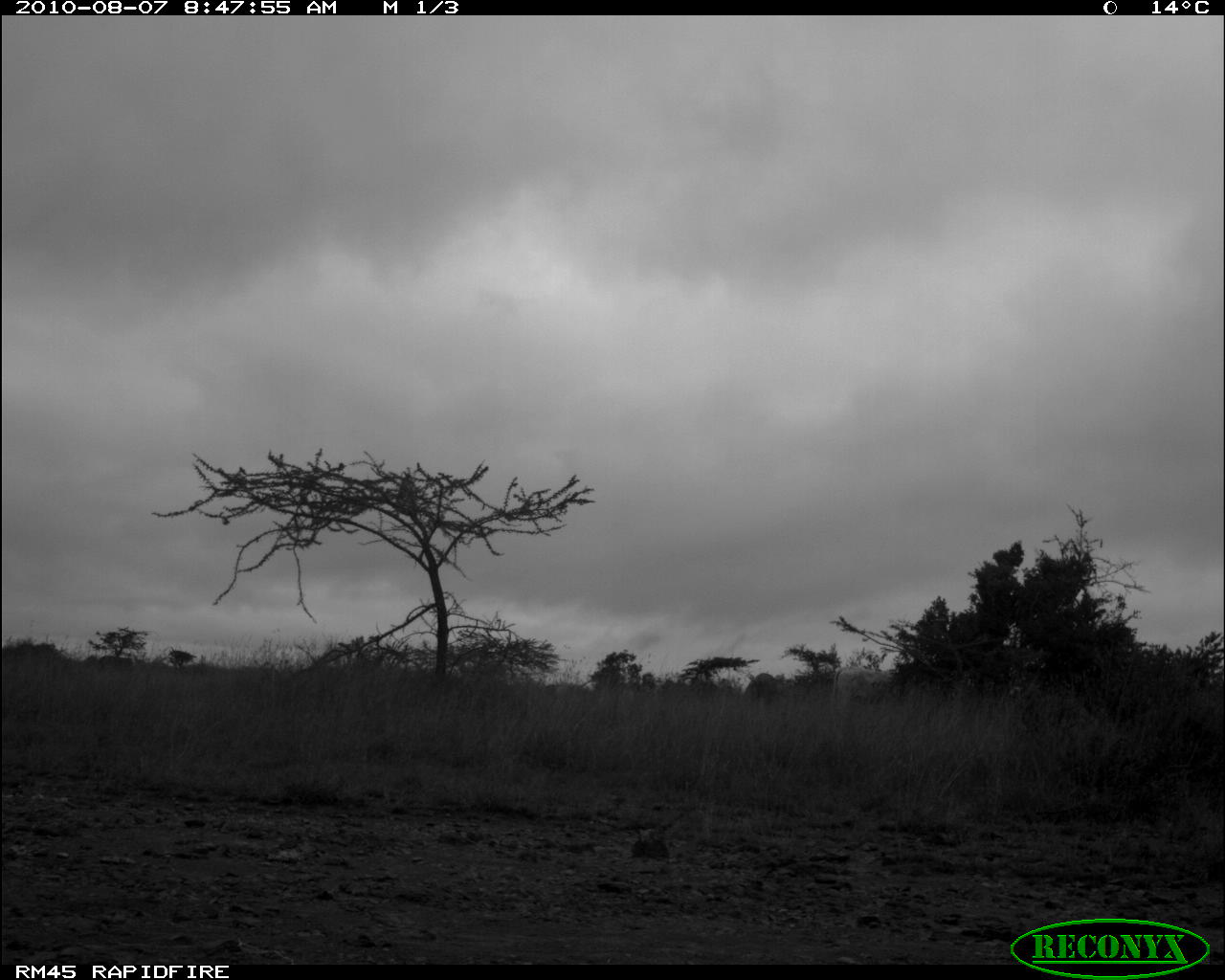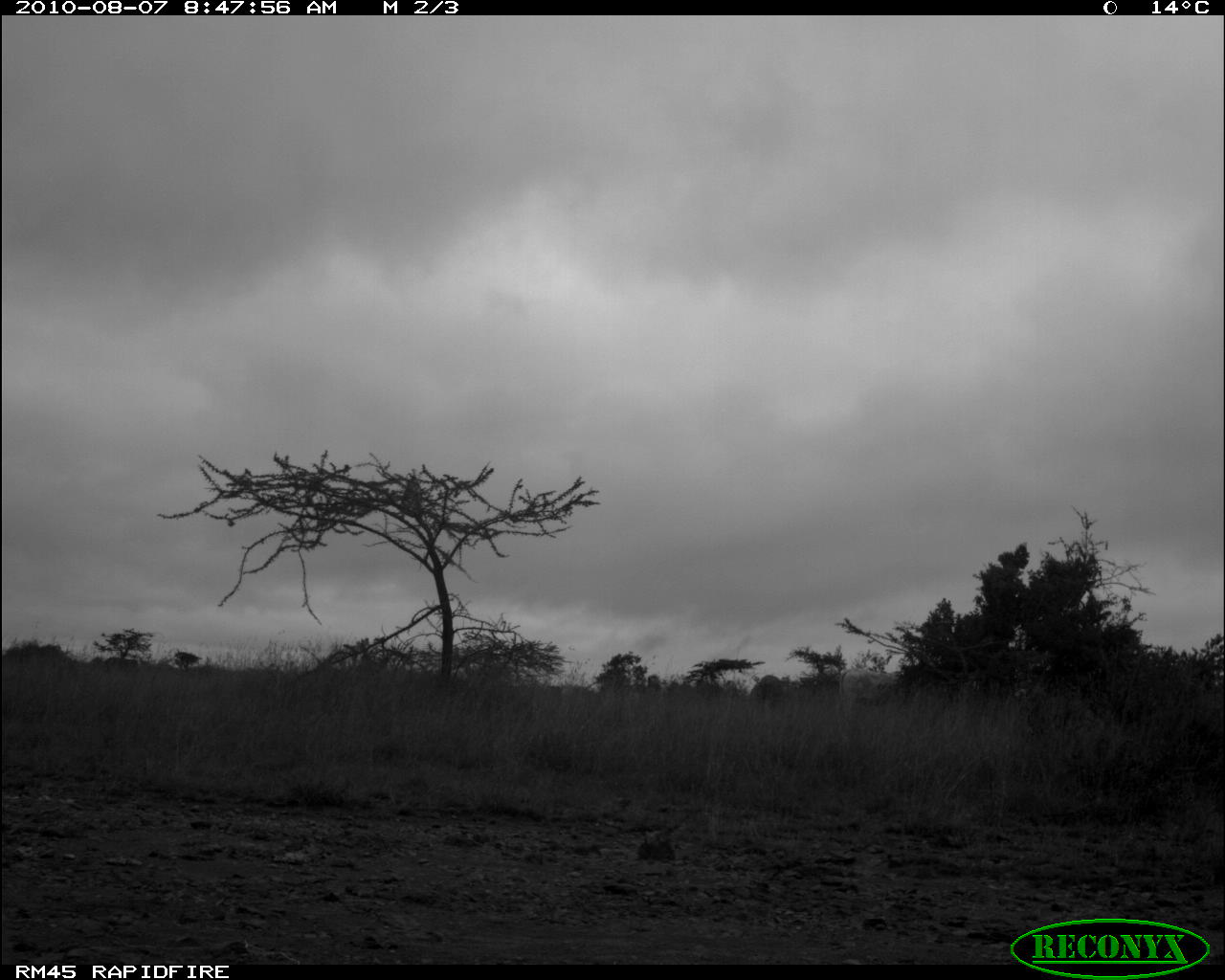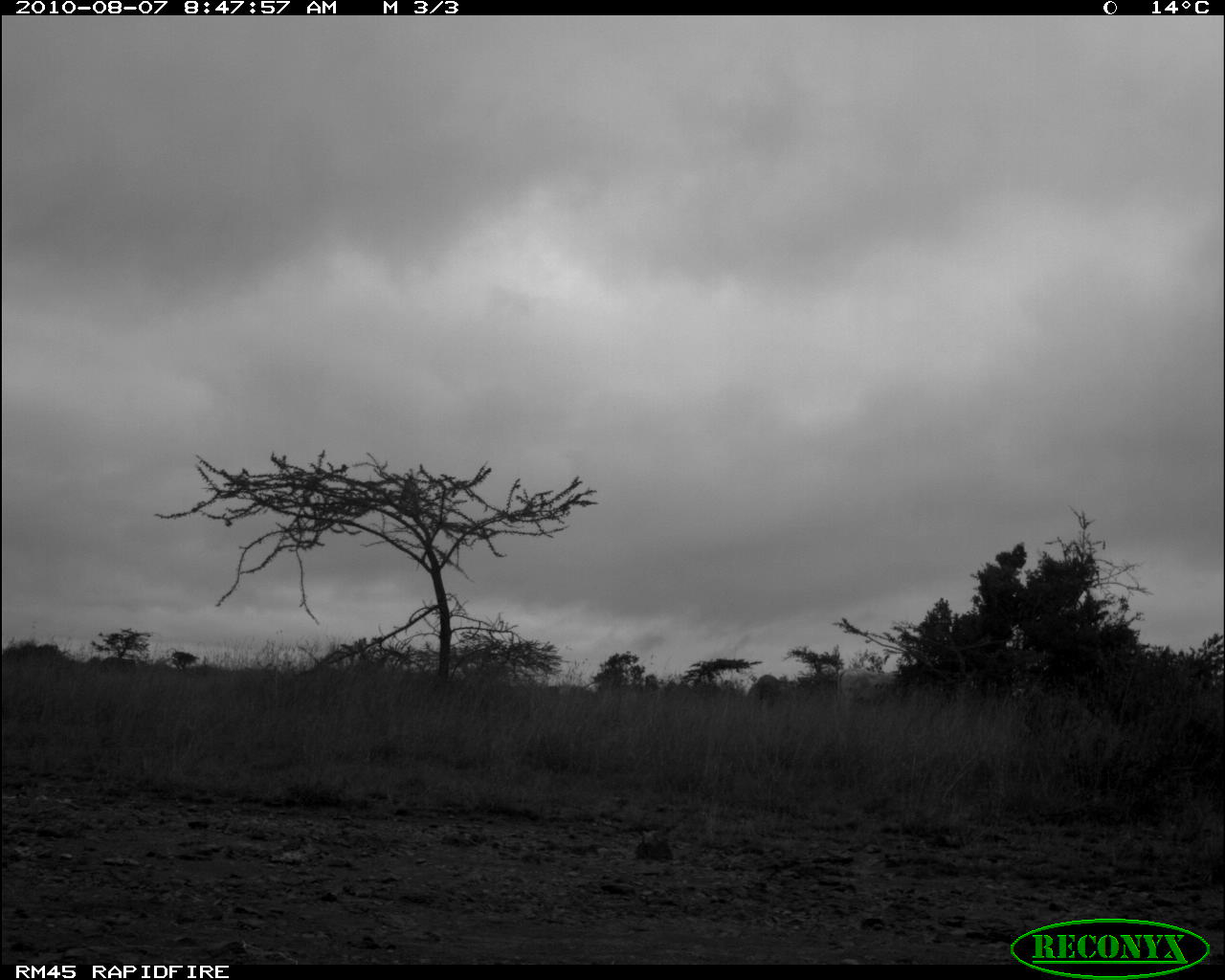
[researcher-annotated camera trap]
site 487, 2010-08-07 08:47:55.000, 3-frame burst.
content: unidentified animal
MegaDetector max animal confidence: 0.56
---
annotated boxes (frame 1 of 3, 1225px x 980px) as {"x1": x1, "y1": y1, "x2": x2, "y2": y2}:
unknown: {"x1": 832, "y1": 663, "x2": 896, "y2": 708}; {"x1": 744, "y1": 672, "x2": 778, "y2": 698}